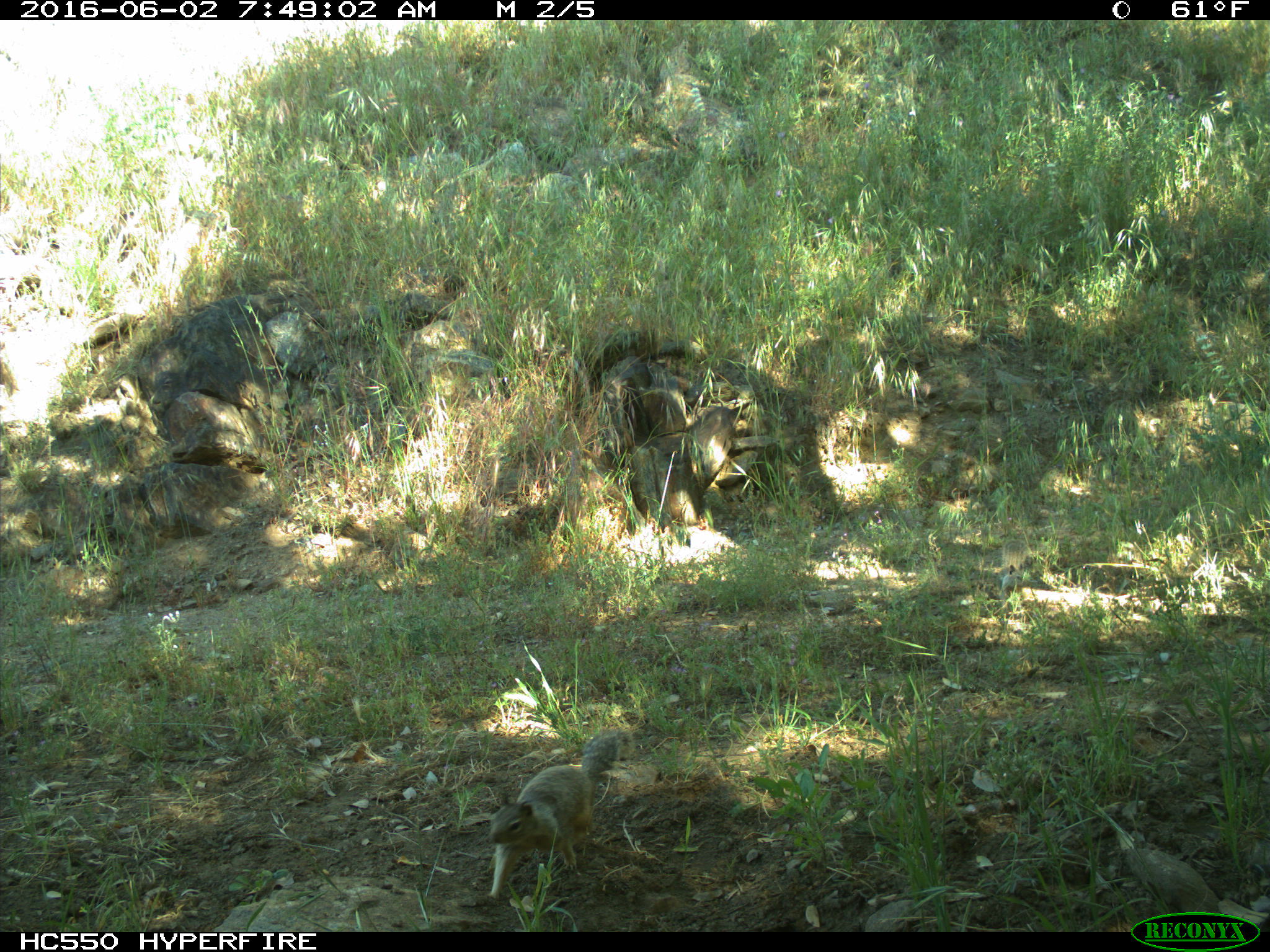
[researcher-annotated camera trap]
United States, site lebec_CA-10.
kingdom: Animalia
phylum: Chordata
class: Mammalia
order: Rodentia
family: Sciuridae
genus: Otospermophilus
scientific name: Otospermophilus beecheyi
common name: california ground squirrel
Otospermophilus beecheyi (california ground squirrel).